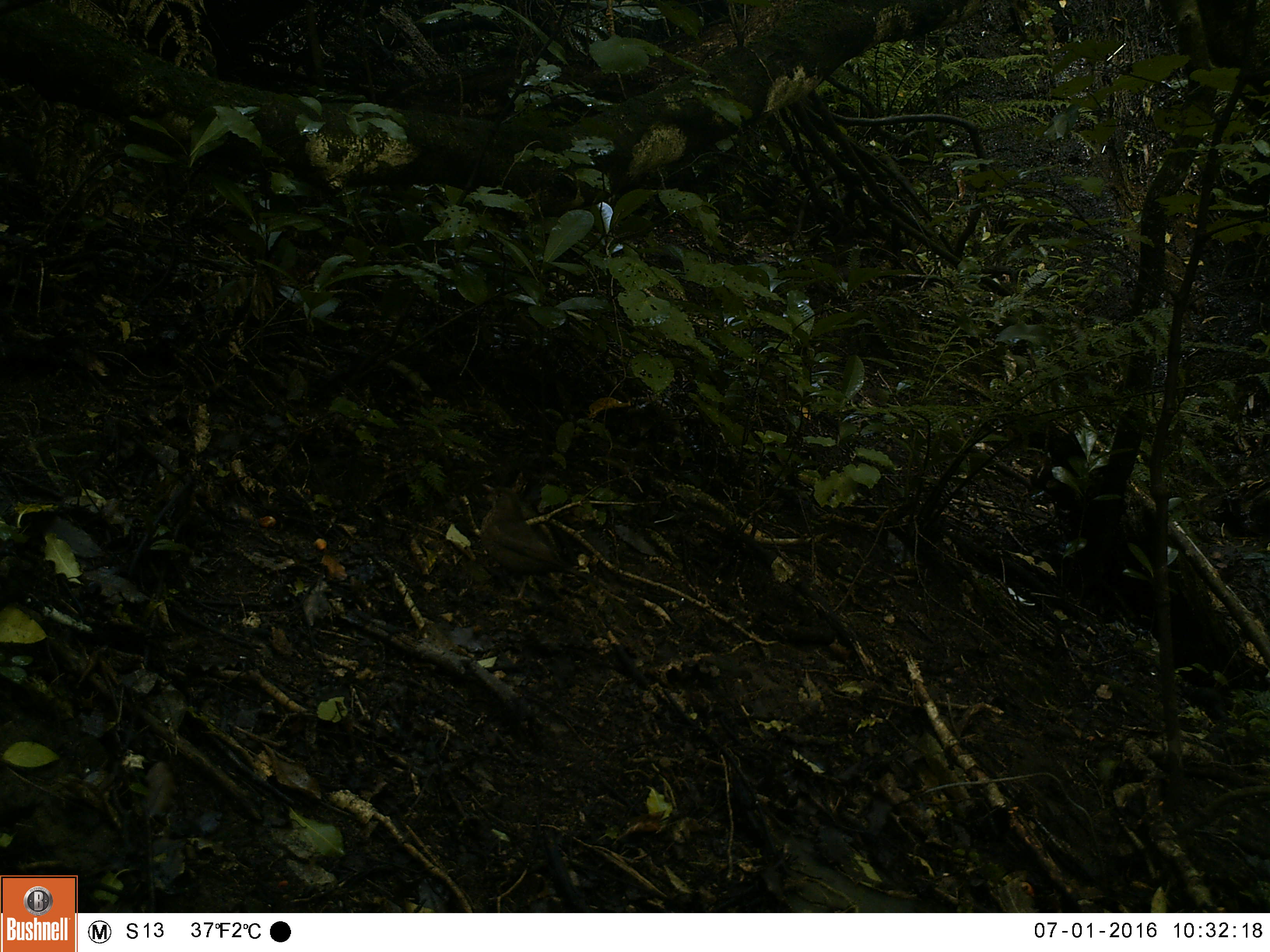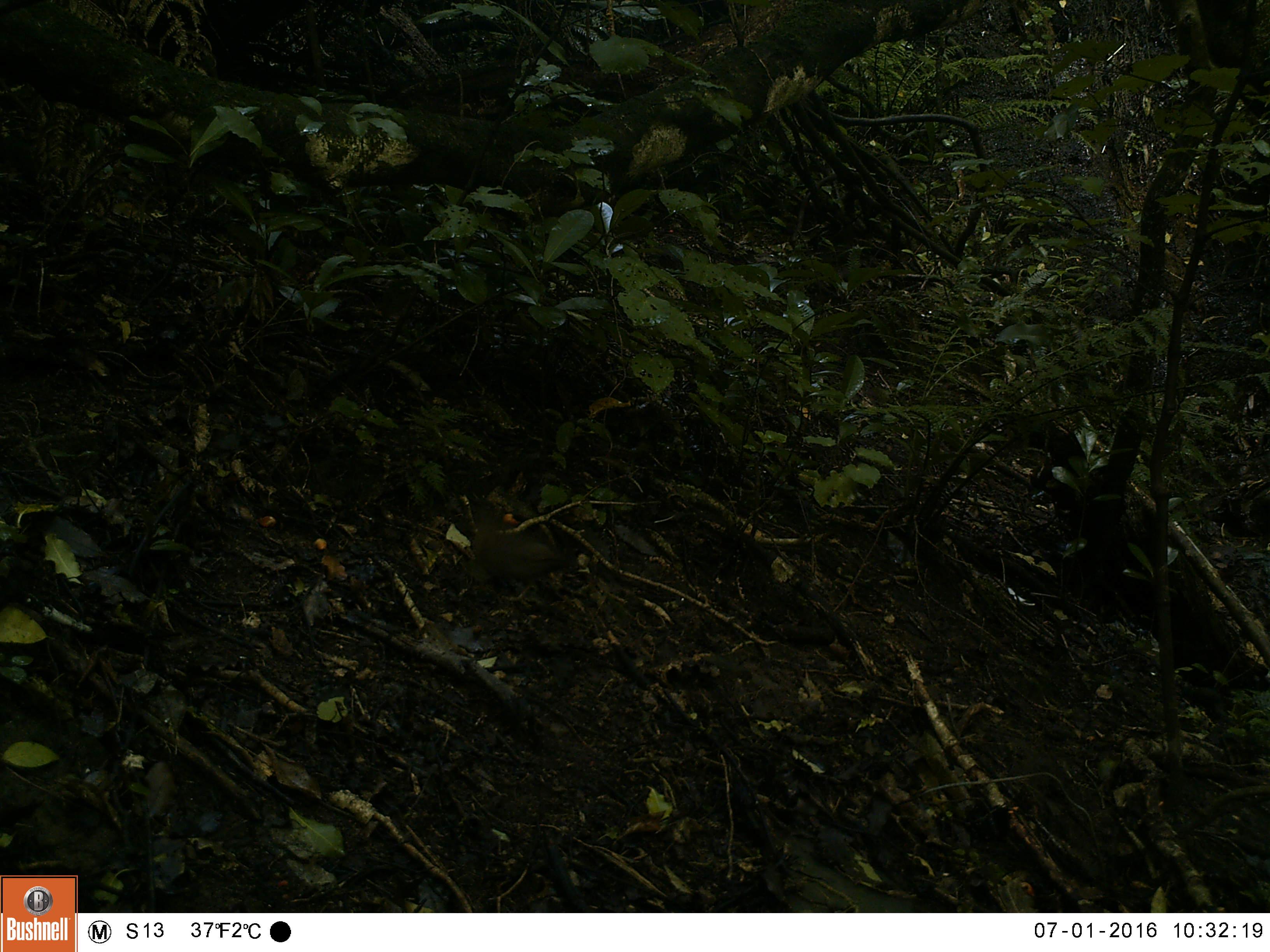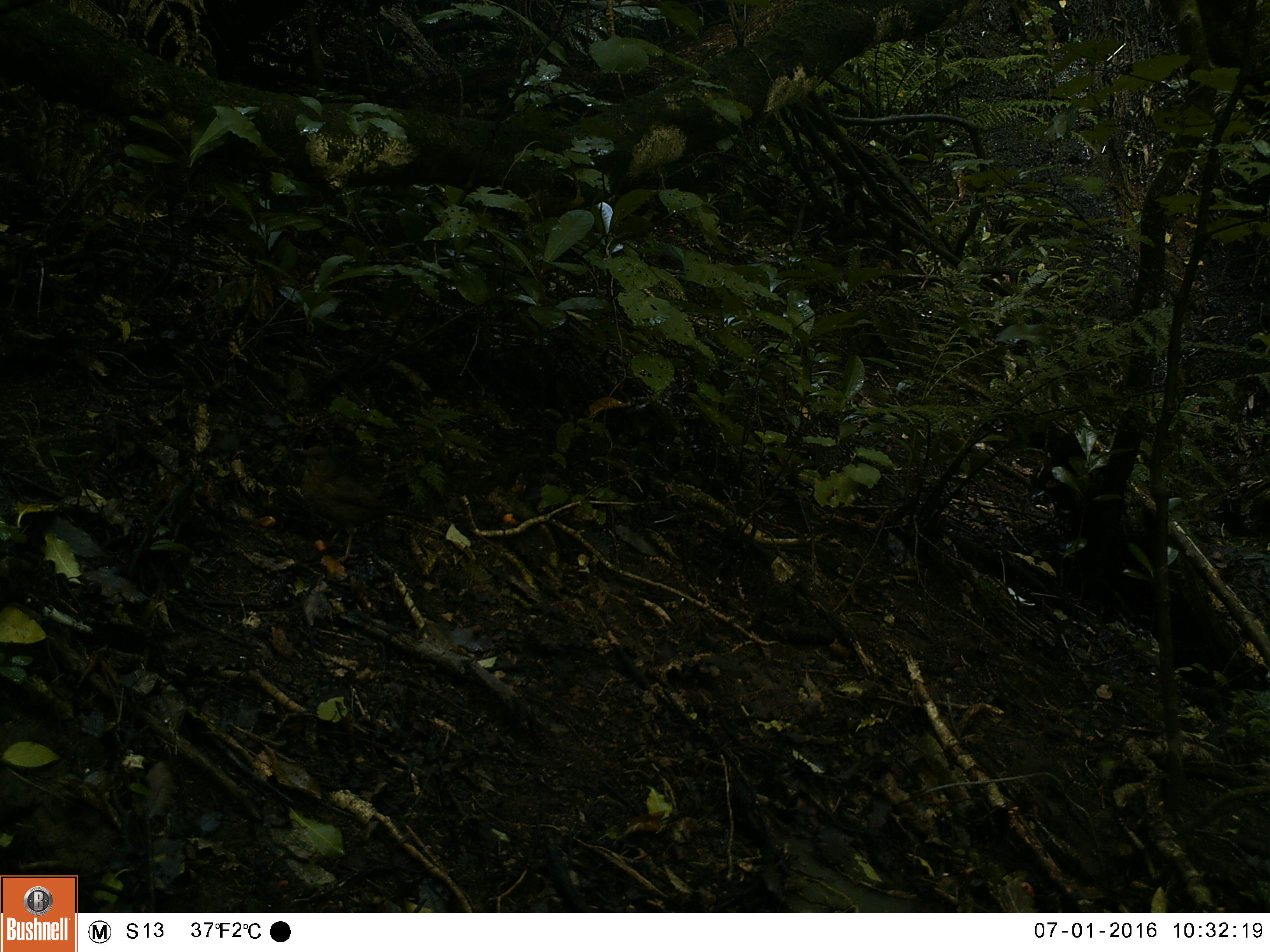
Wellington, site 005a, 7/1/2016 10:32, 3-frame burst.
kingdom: Animalia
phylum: Chordata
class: Aves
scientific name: Aves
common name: bird